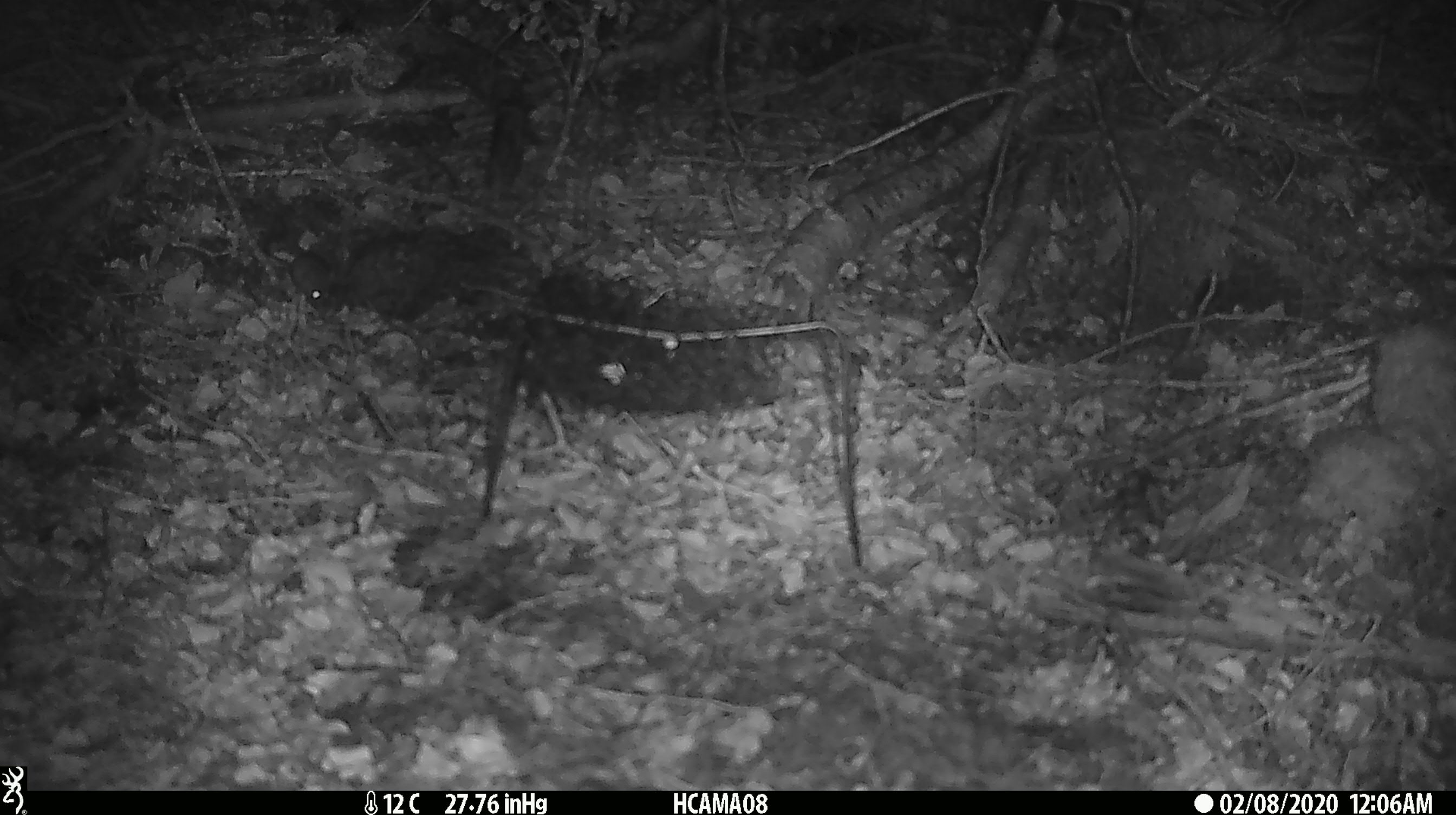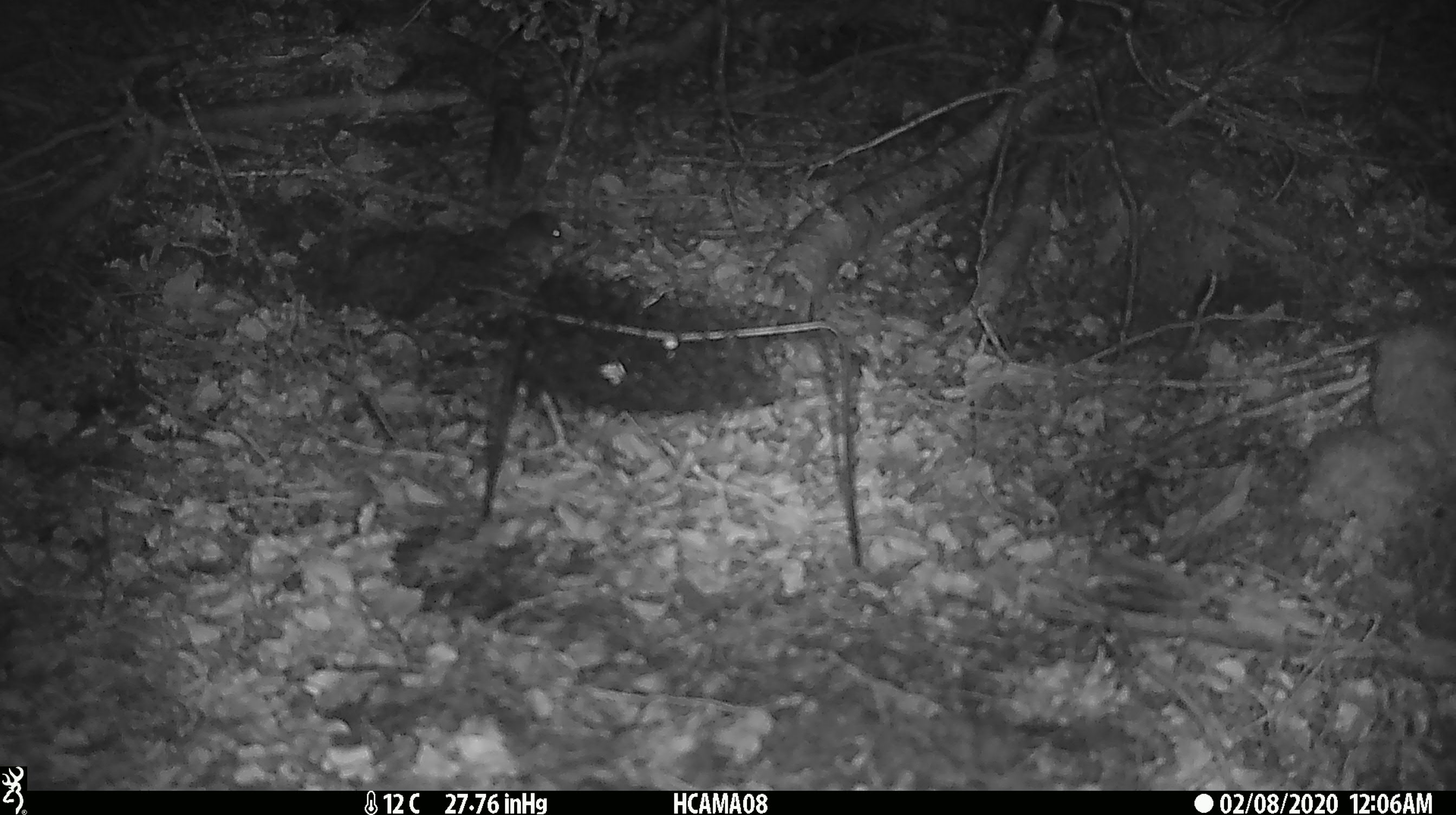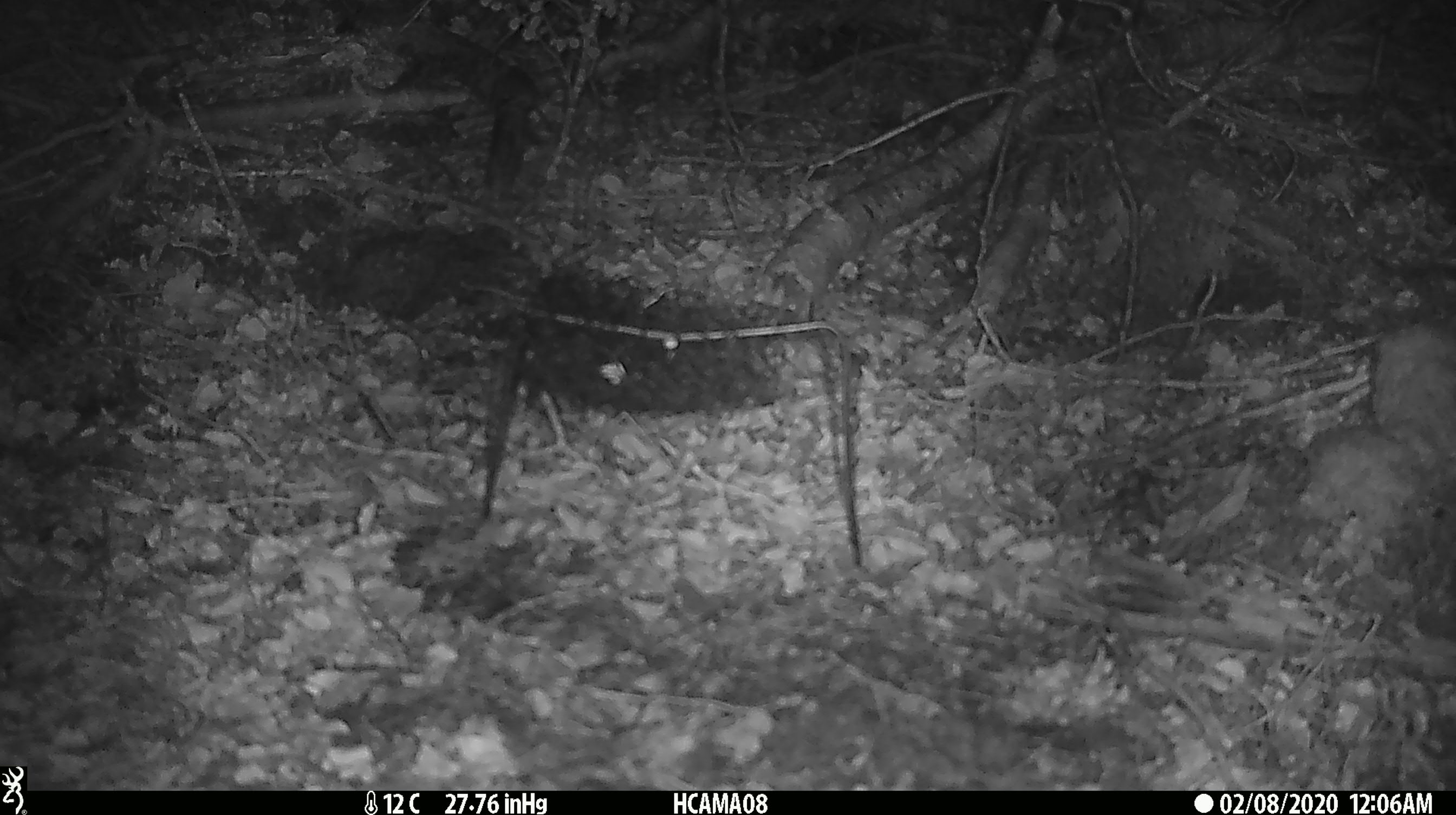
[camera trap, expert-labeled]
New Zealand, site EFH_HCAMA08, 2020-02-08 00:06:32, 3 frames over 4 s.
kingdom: Animalia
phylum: Chordata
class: Mammalia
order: Rodentia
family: Muridae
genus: Mus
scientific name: Mus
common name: mouse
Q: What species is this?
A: Mouse (Mus).